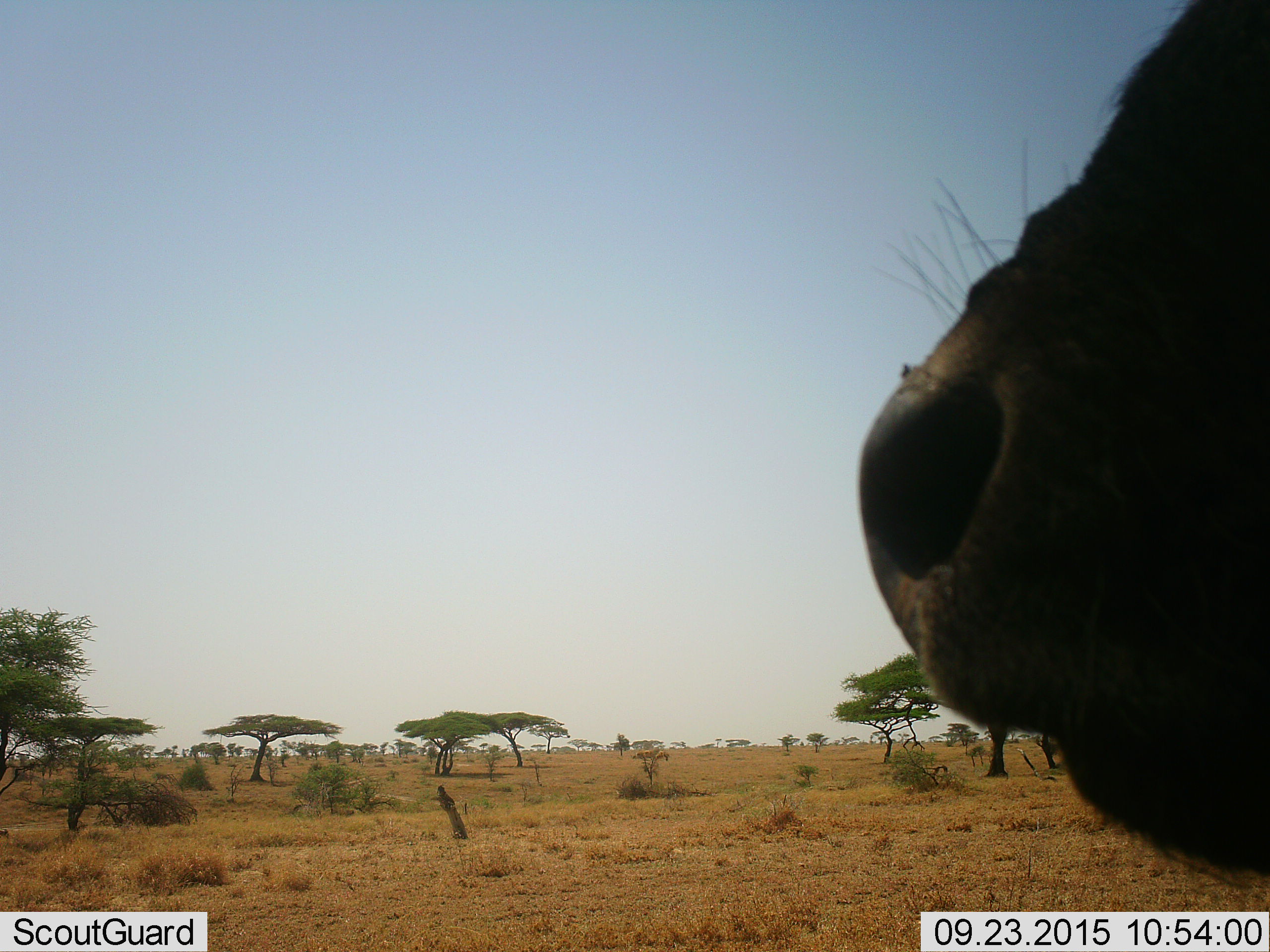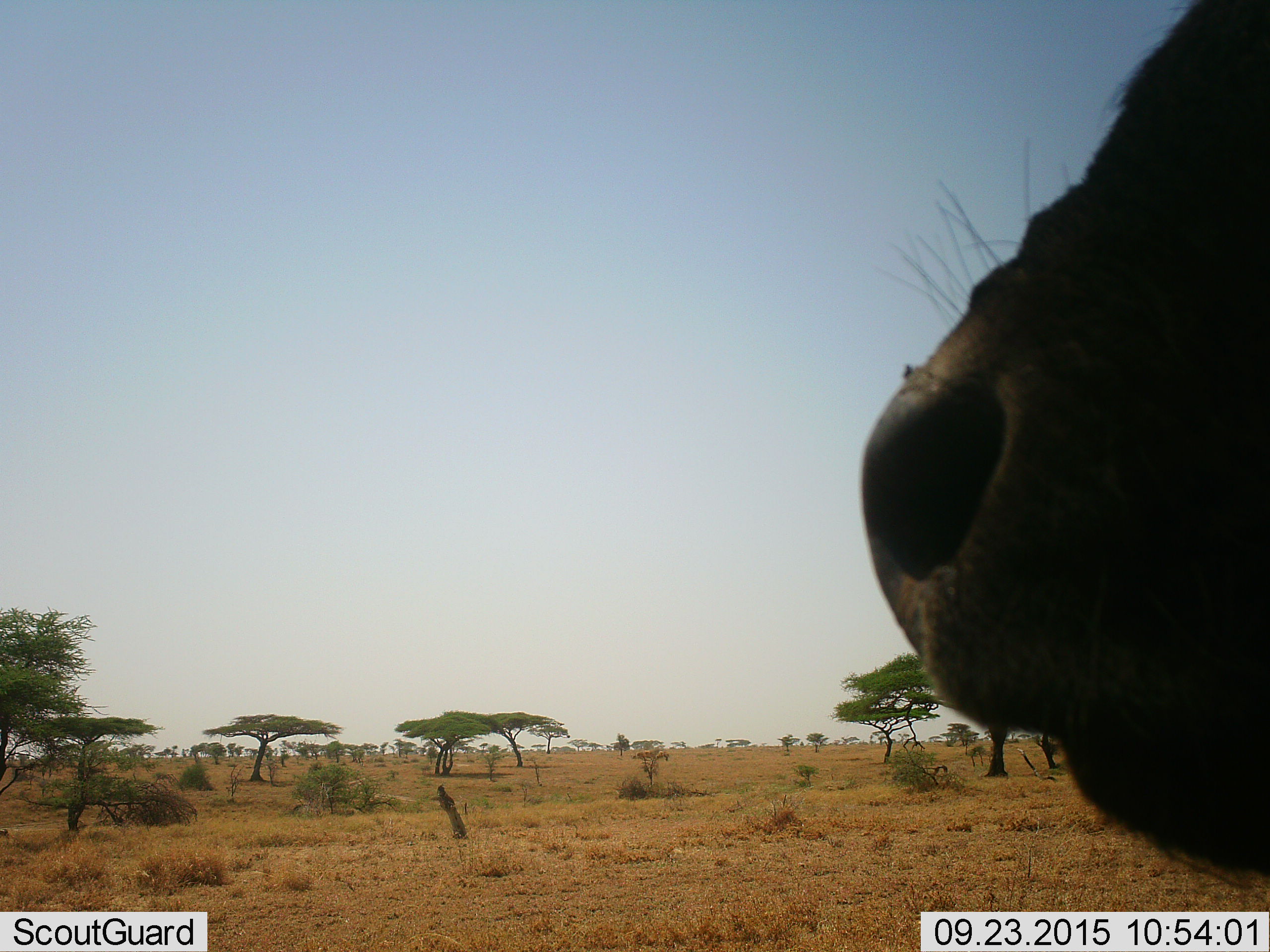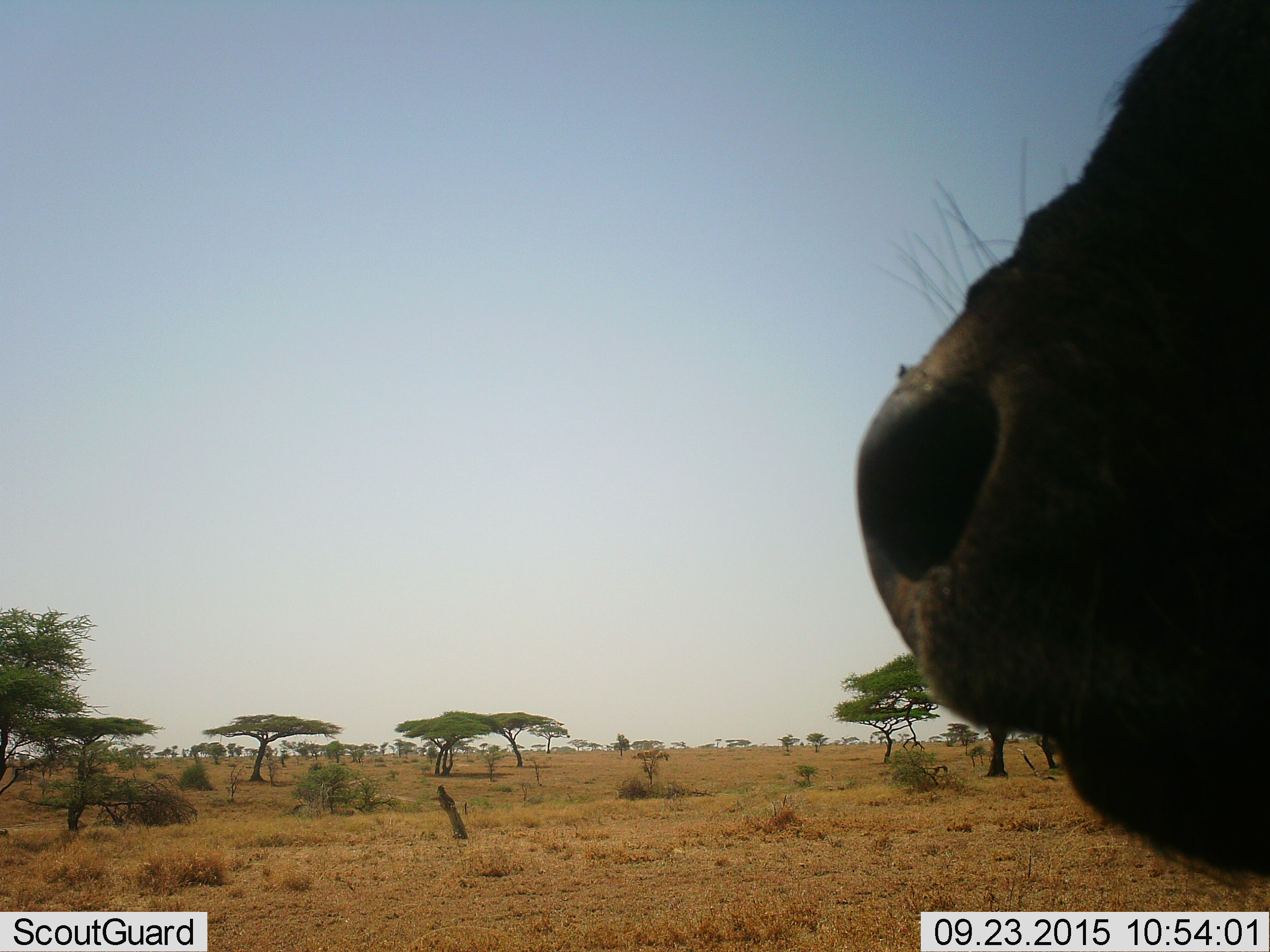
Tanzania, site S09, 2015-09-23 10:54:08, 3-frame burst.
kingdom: Animalia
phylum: Chordata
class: Mammalia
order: Artiodactyla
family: Bovidae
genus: Syncerus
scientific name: Syncerus caffer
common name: cape buffalo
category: buffalo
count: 1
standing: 100%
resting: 0%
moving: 0%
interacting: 0%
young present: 0%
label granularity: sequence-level